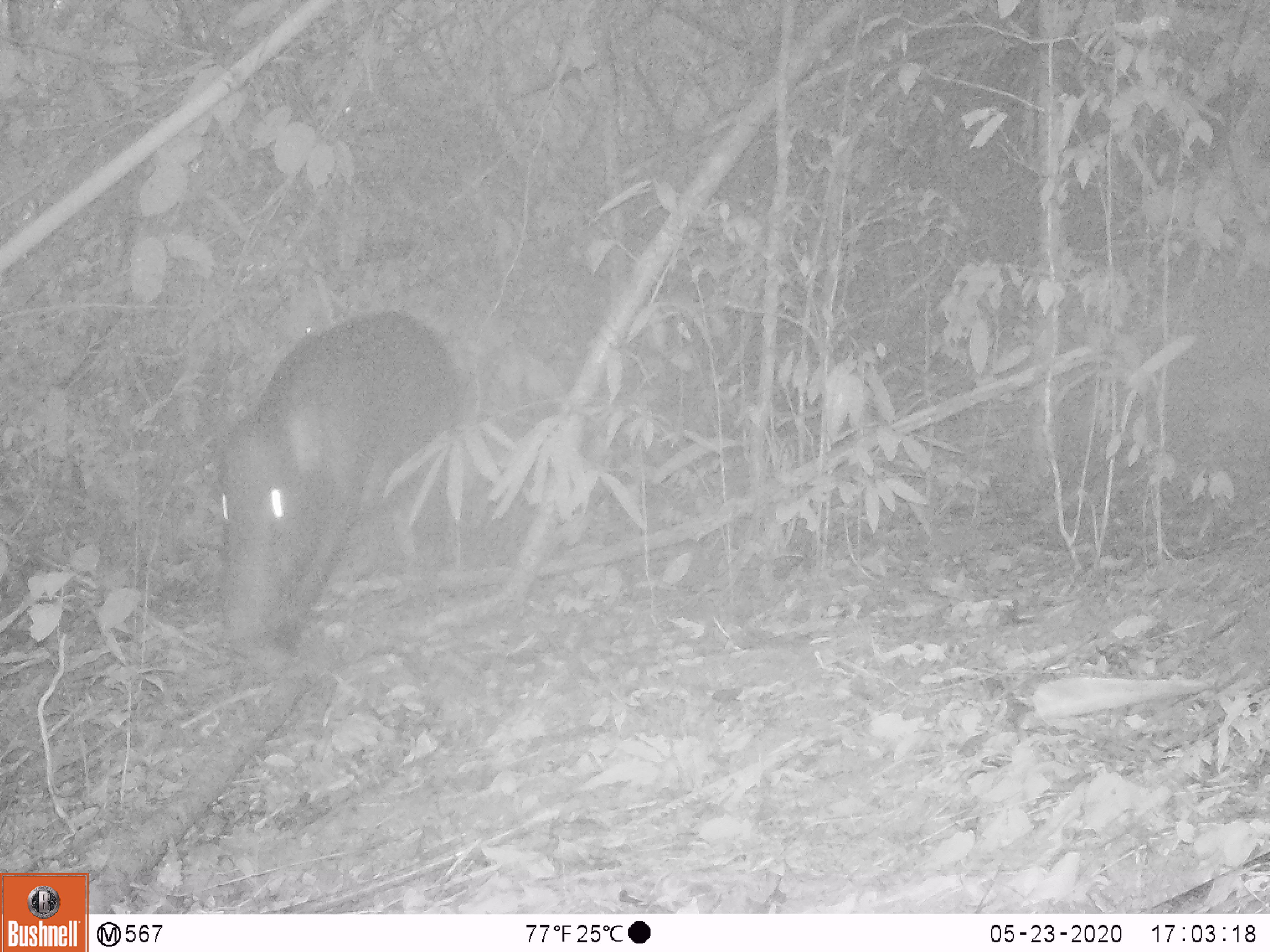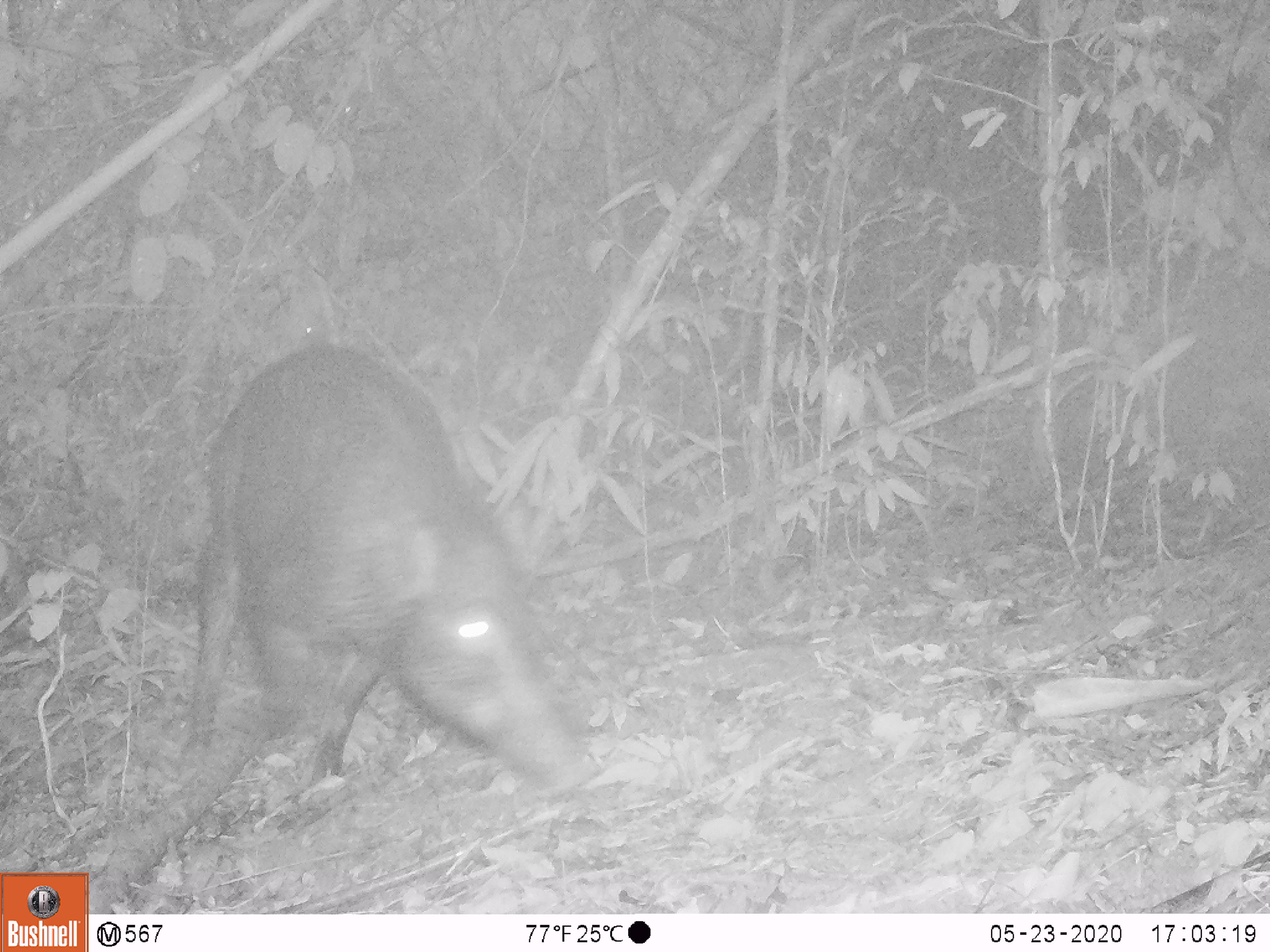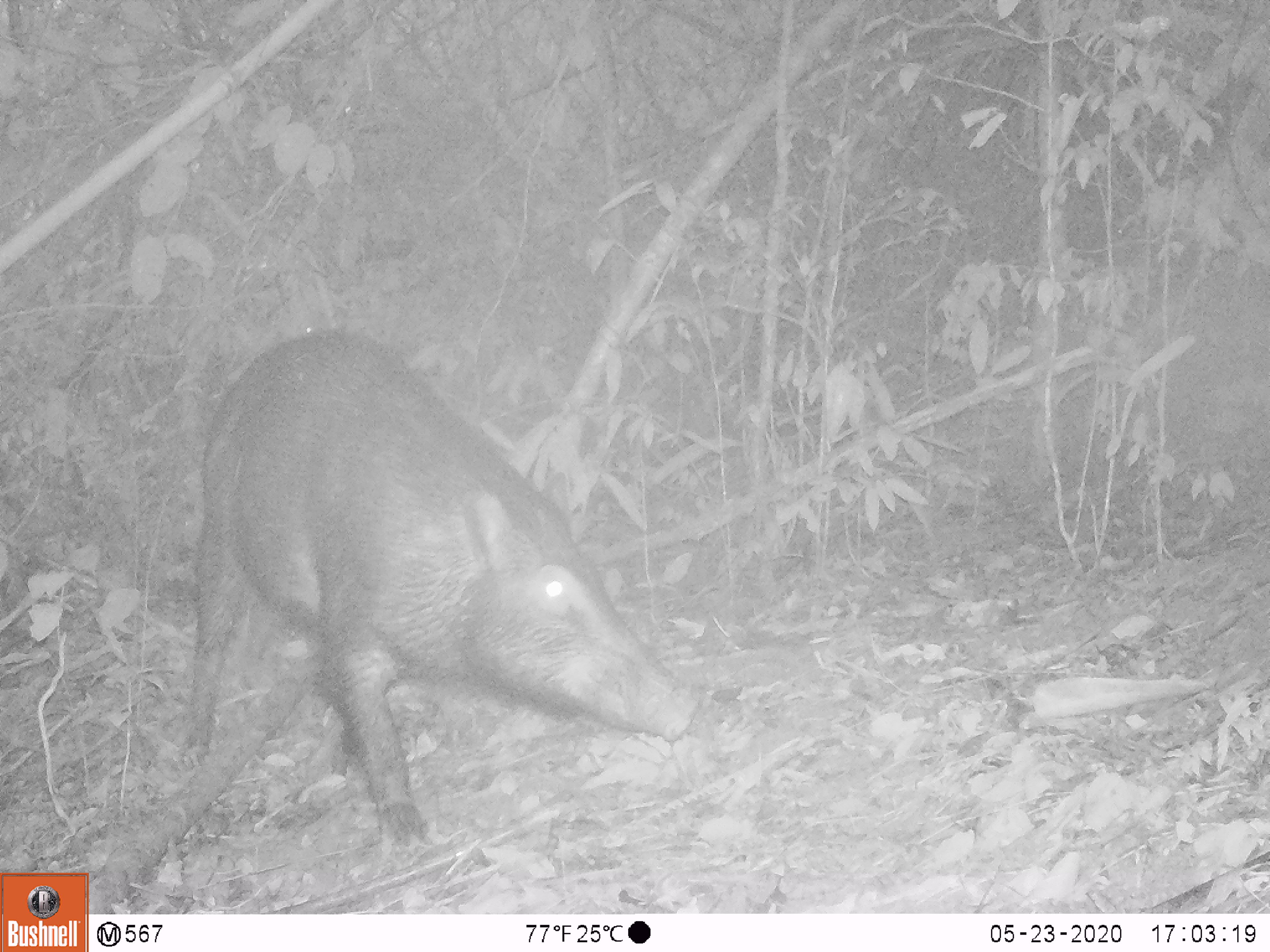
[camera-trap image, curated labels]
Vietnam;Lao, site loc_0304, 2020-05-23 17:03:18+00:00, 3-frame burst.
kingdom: Animalia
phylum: Chordata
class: Mammalia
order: Artiodactyla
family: Suidae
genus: Sus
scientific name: Sus scrofa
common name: eurasian wild pig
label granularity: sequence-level